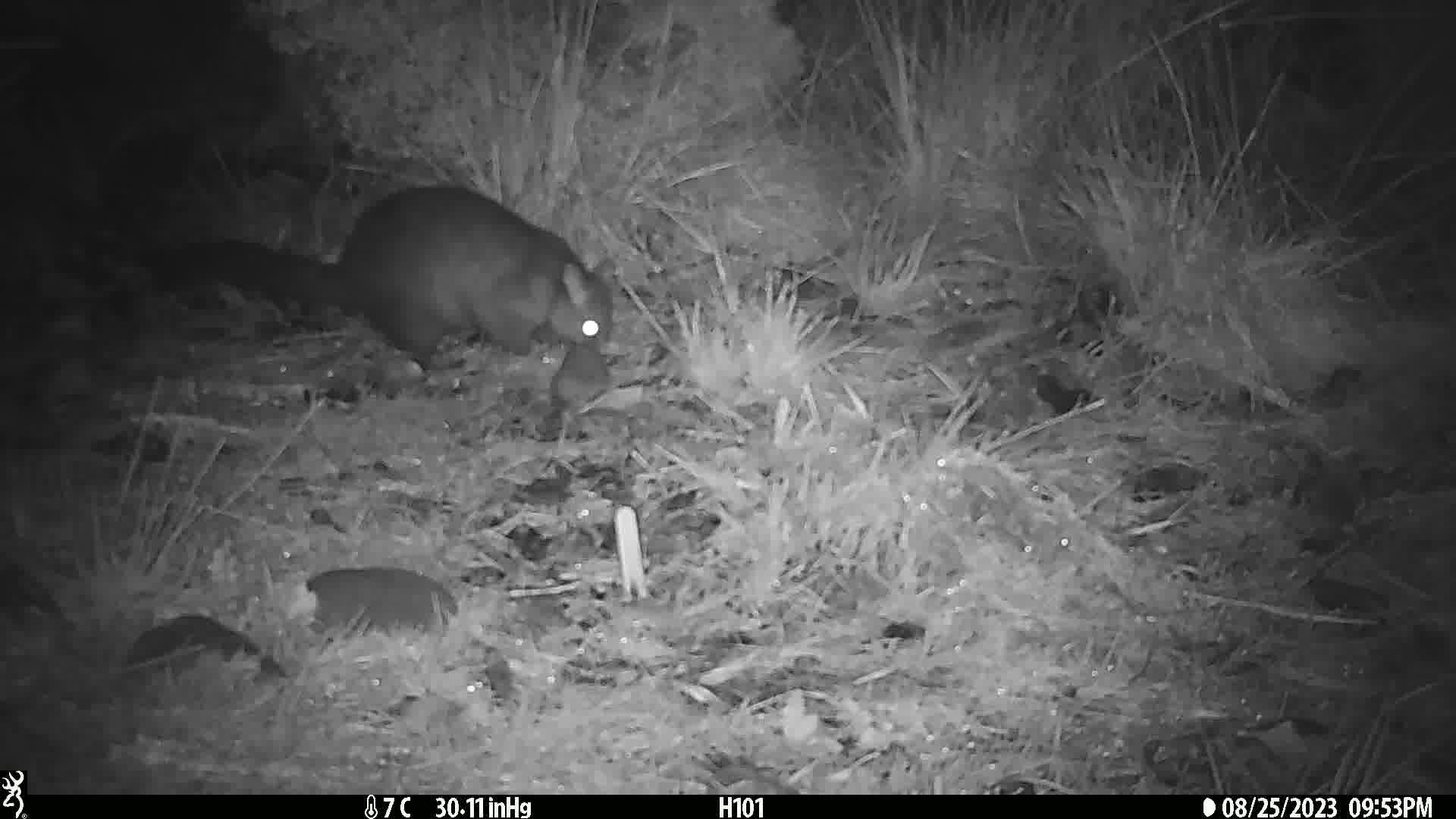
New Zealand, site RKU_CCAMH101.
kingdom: Animalia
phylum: Chordata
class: Mammalia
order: Diprotodontia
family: Phalangeridae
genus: Trichosurus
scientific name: Trichosurus vulpecula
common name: common brushtail possum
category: possum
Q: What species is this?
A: Possum (common brushtail possum) (Trichosurus vulpecula).